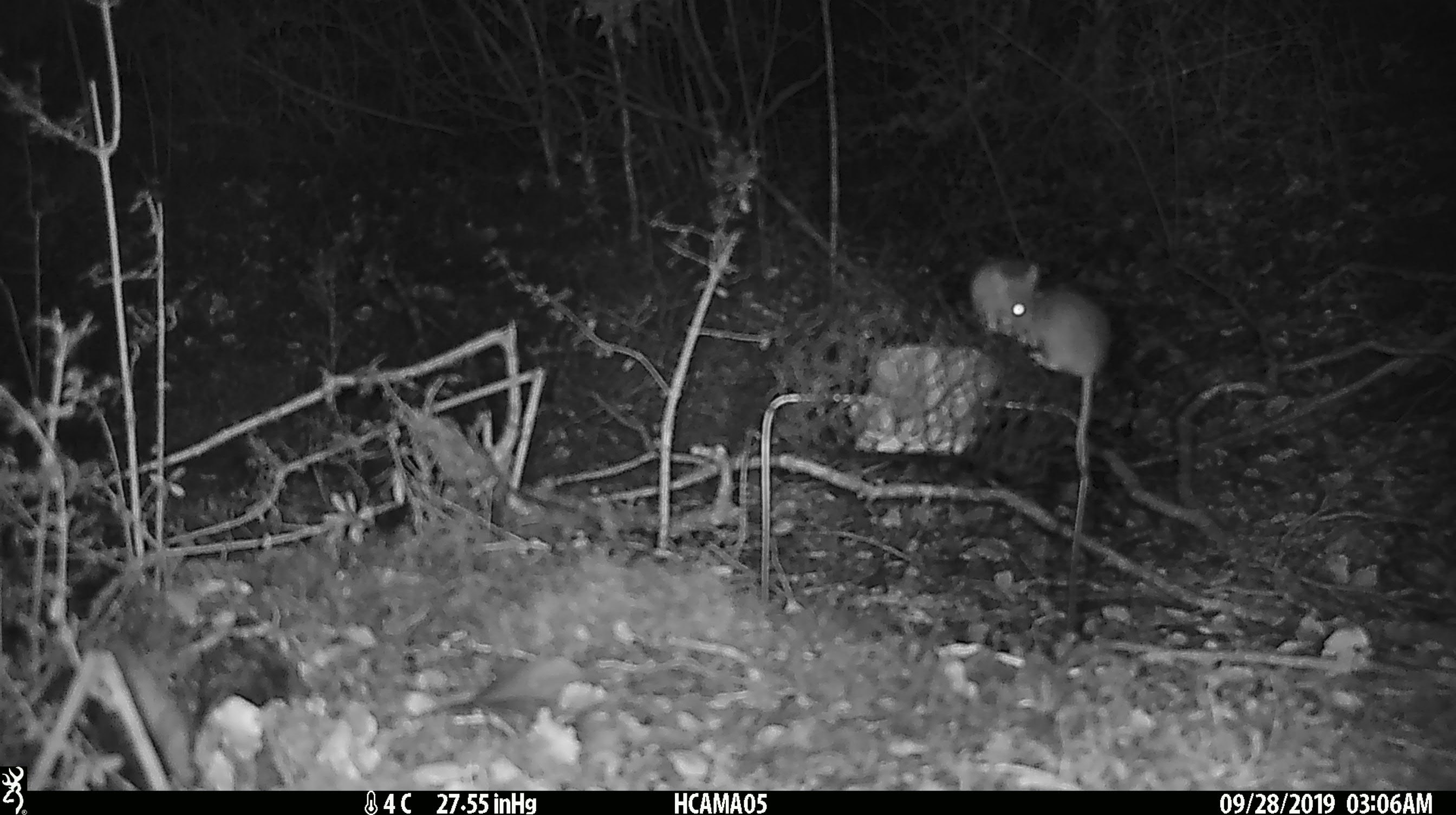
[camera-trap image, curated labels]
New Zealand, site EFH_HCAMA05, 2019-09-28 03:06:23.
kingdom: Animalia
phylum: Chordata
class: Mammalia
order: Rodentia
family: Muridae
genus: Mus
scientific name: Mus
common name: mouse